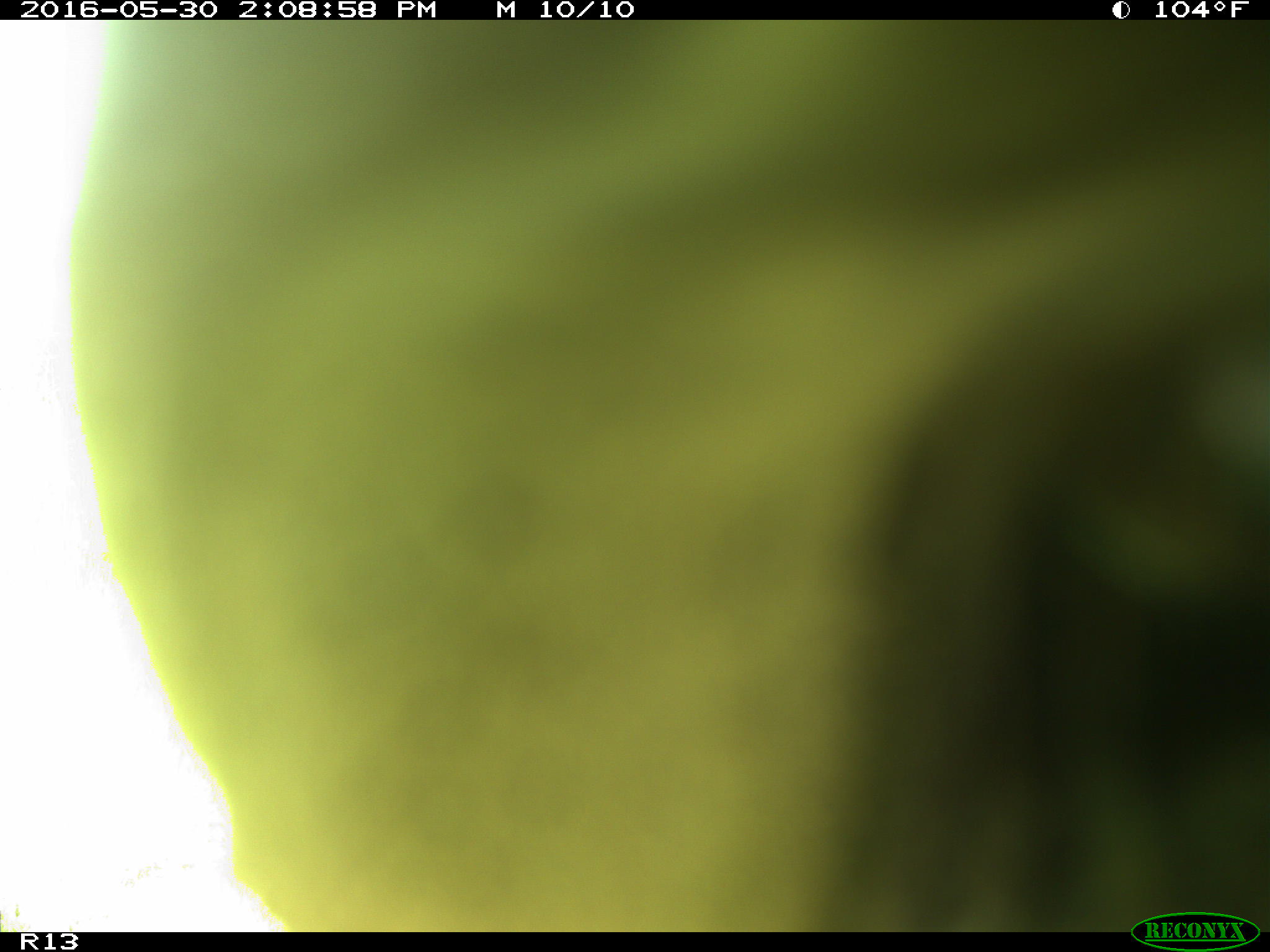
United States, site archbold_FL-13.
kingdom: Animalia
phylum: Chordata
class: Mammalia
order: Artiodactyla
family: Bovidae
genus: Bos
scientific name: Bos taurus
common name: domestic cow